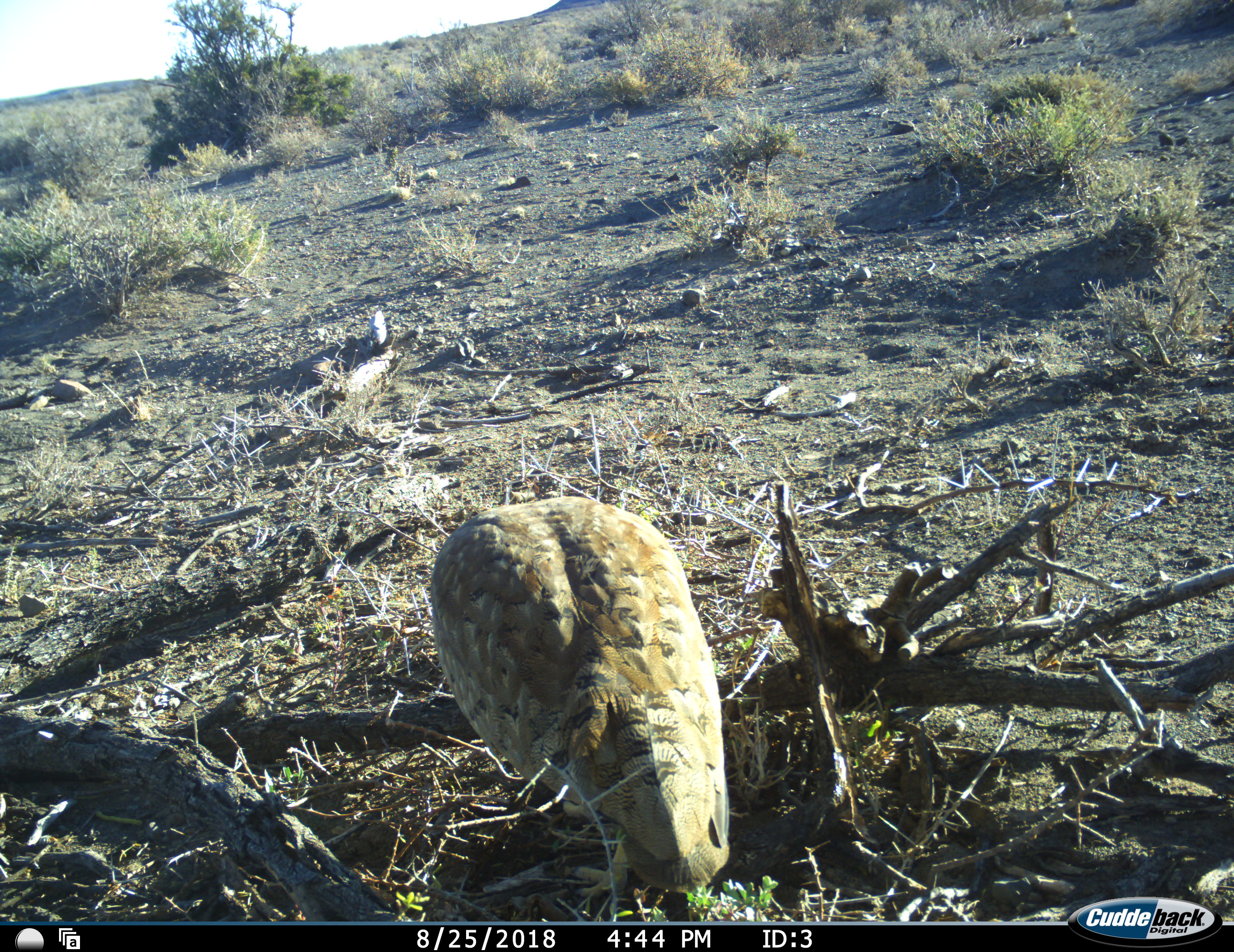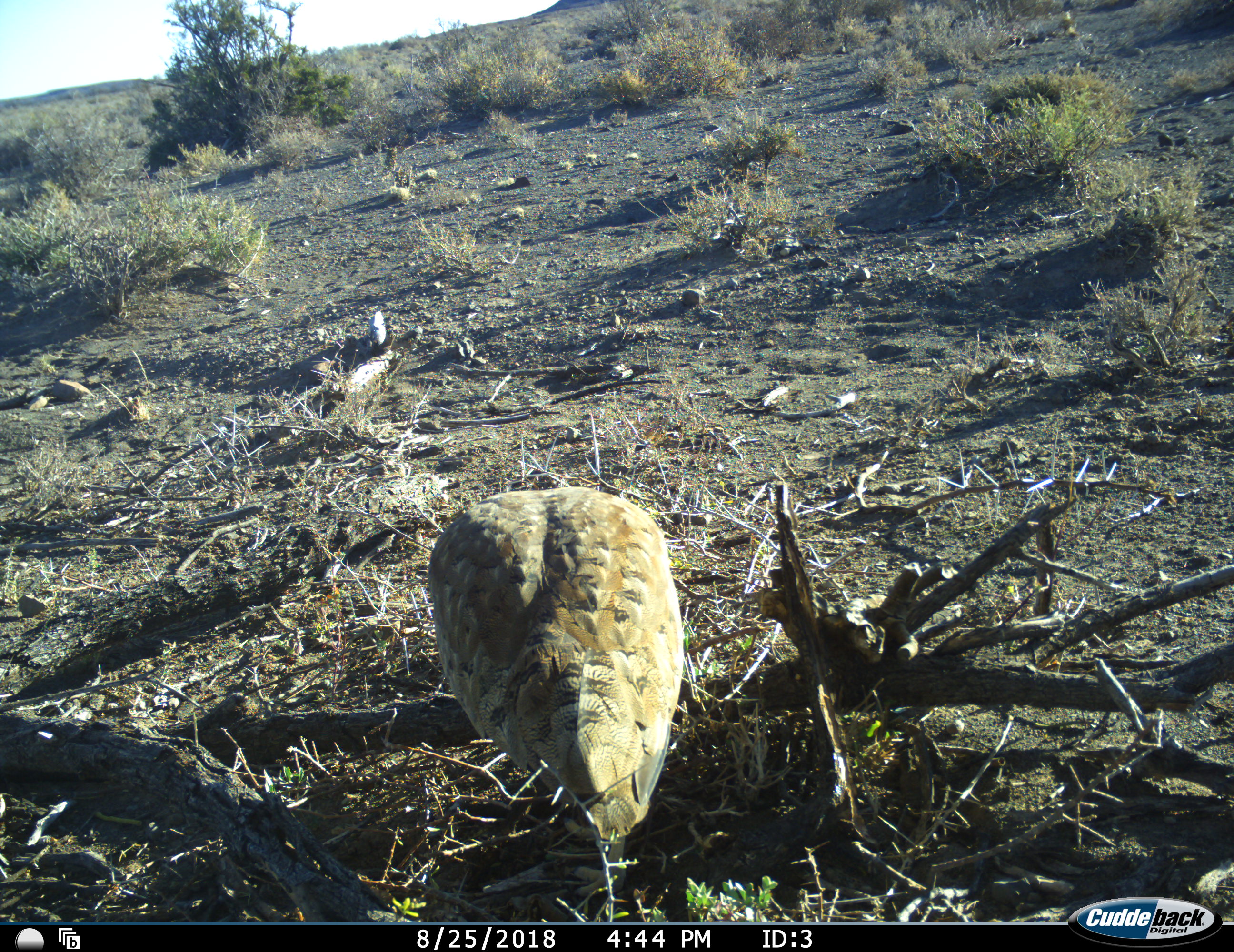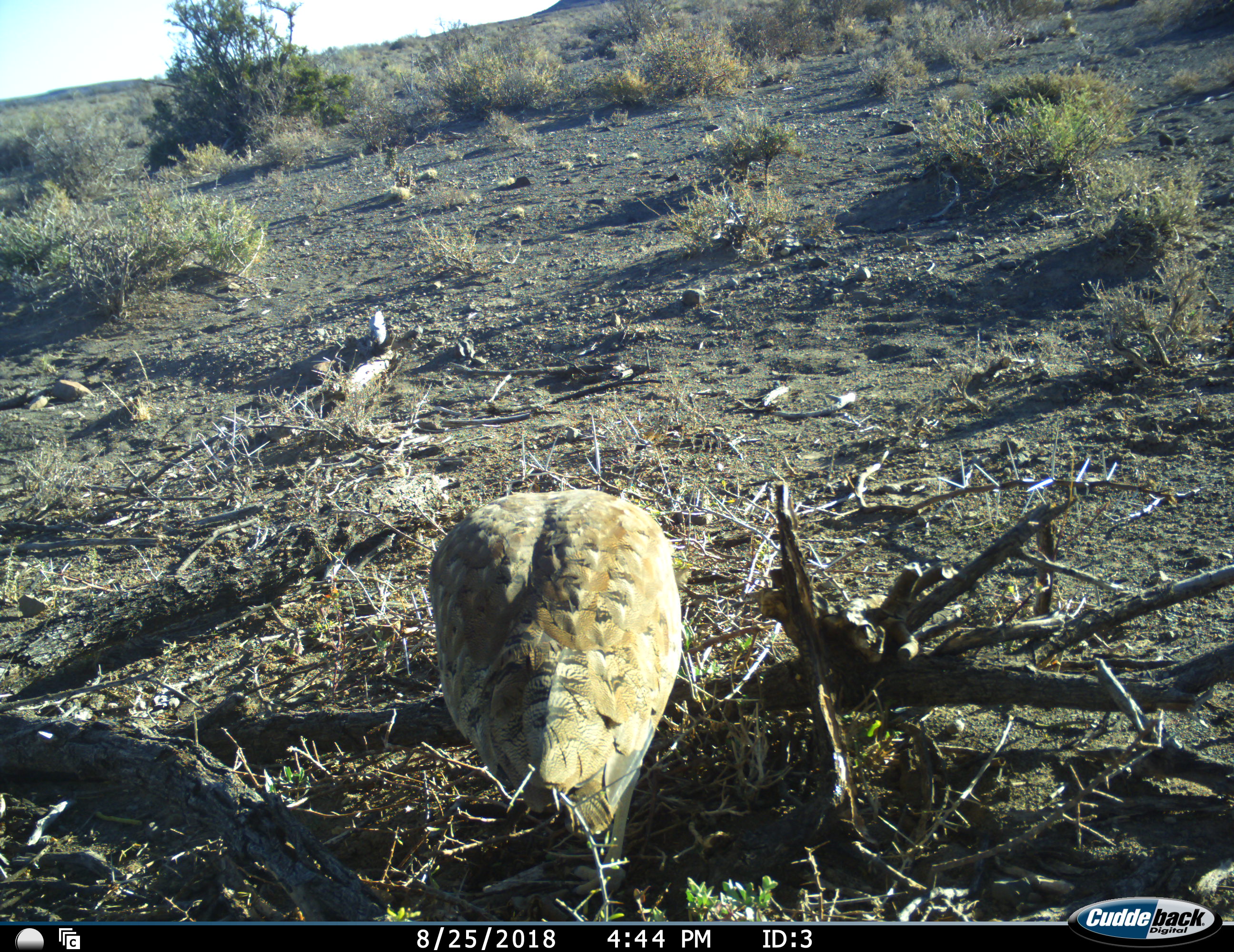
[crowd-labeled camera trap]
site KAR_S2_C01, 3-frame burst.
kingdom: Animalia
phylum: Chordata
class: Aves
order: Otidiformes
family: Otididae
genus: Neotis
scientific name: Neotis ludwigii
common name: ludwig's bustard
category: bustardludwigs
Bustardludwigs (ludwig's bustard) (Neotis ludwigii), count 1. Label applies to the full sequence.